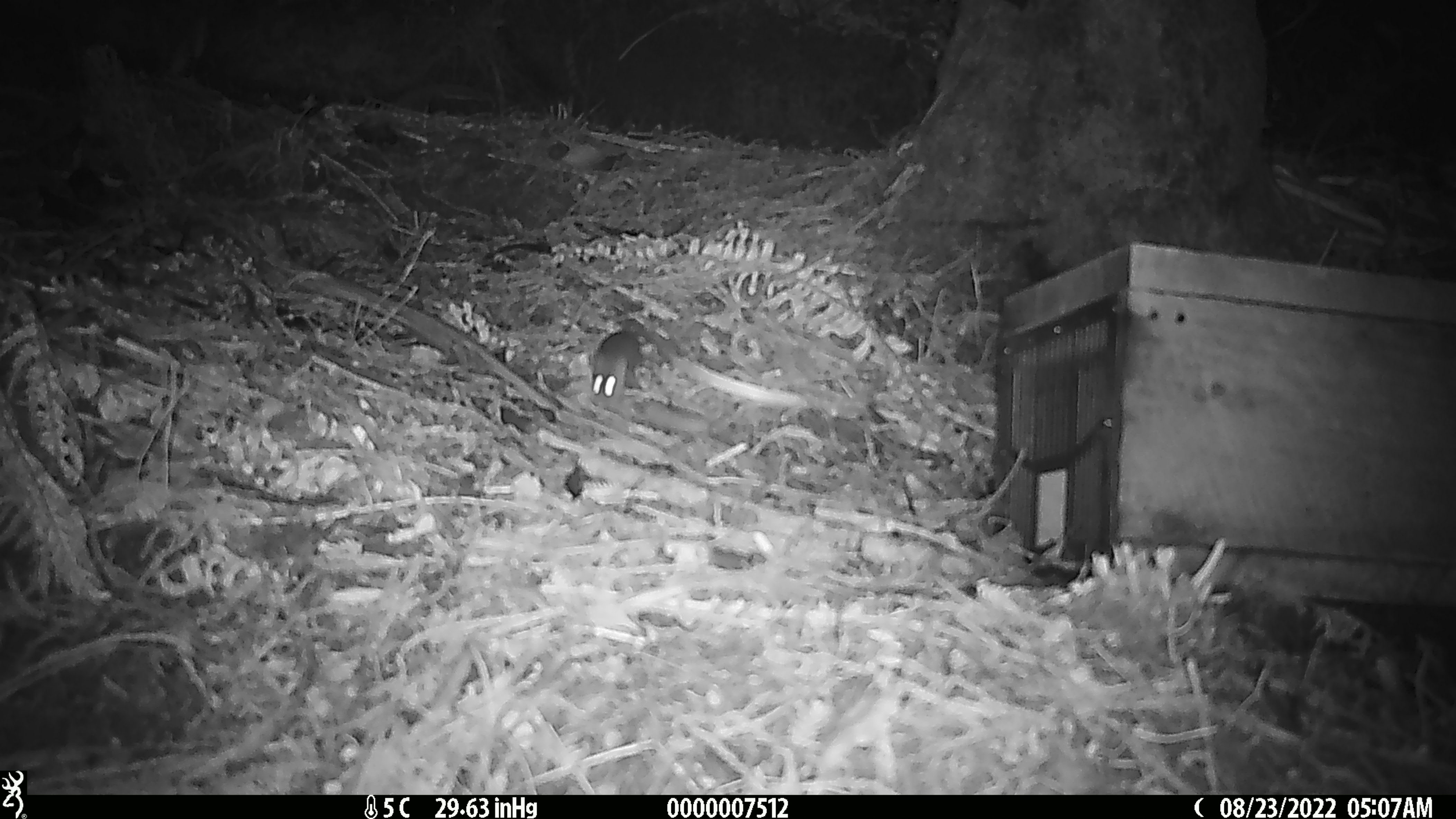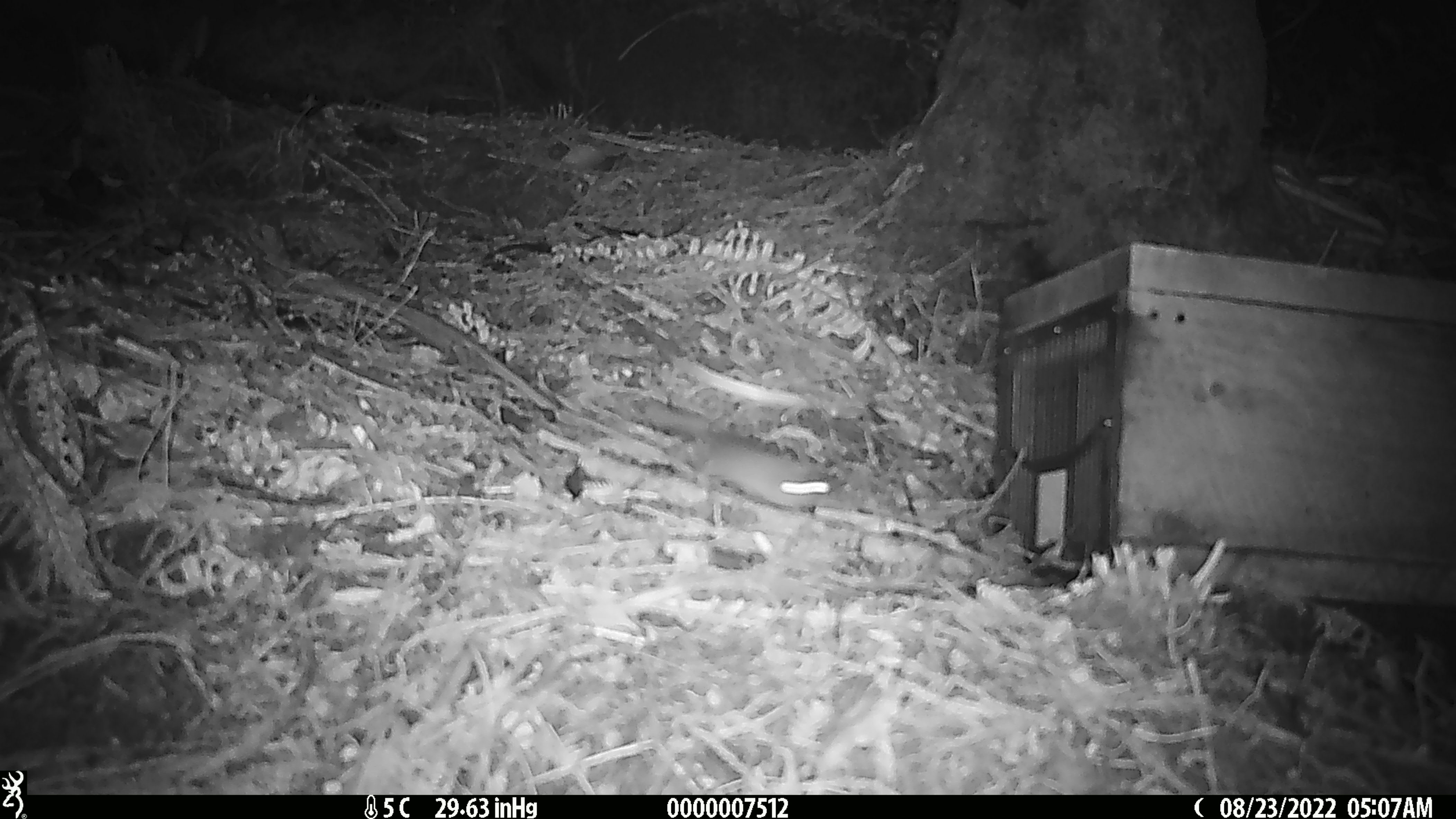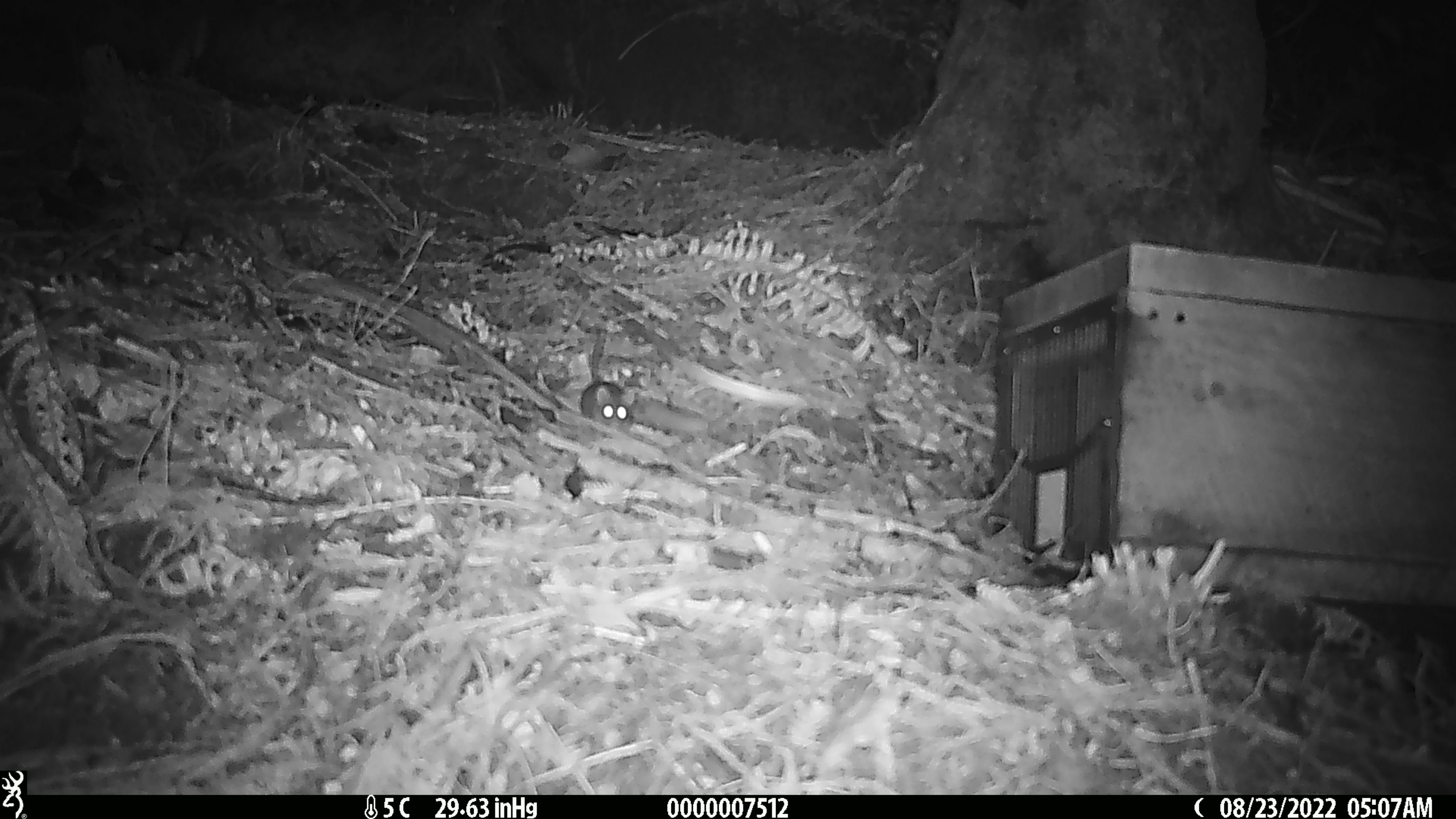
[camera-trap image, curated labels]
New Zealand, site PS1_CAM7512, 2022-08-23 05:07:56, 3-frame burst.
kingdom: Animalia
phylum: Chordata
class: Mammalia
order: Rodentia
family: Muridae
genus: Mus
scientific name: Mus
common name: mouse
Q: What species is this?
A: Mouse (Mus).